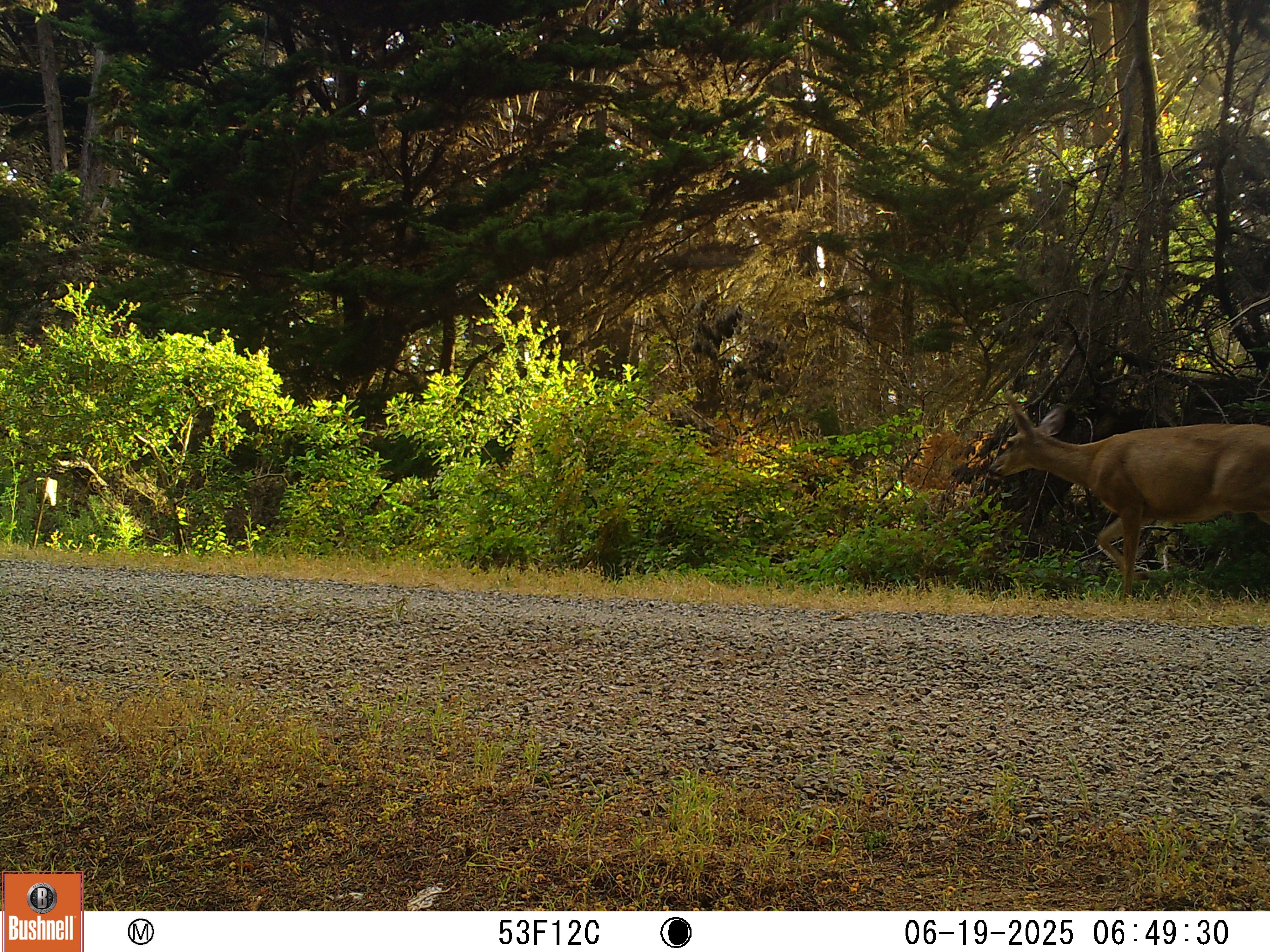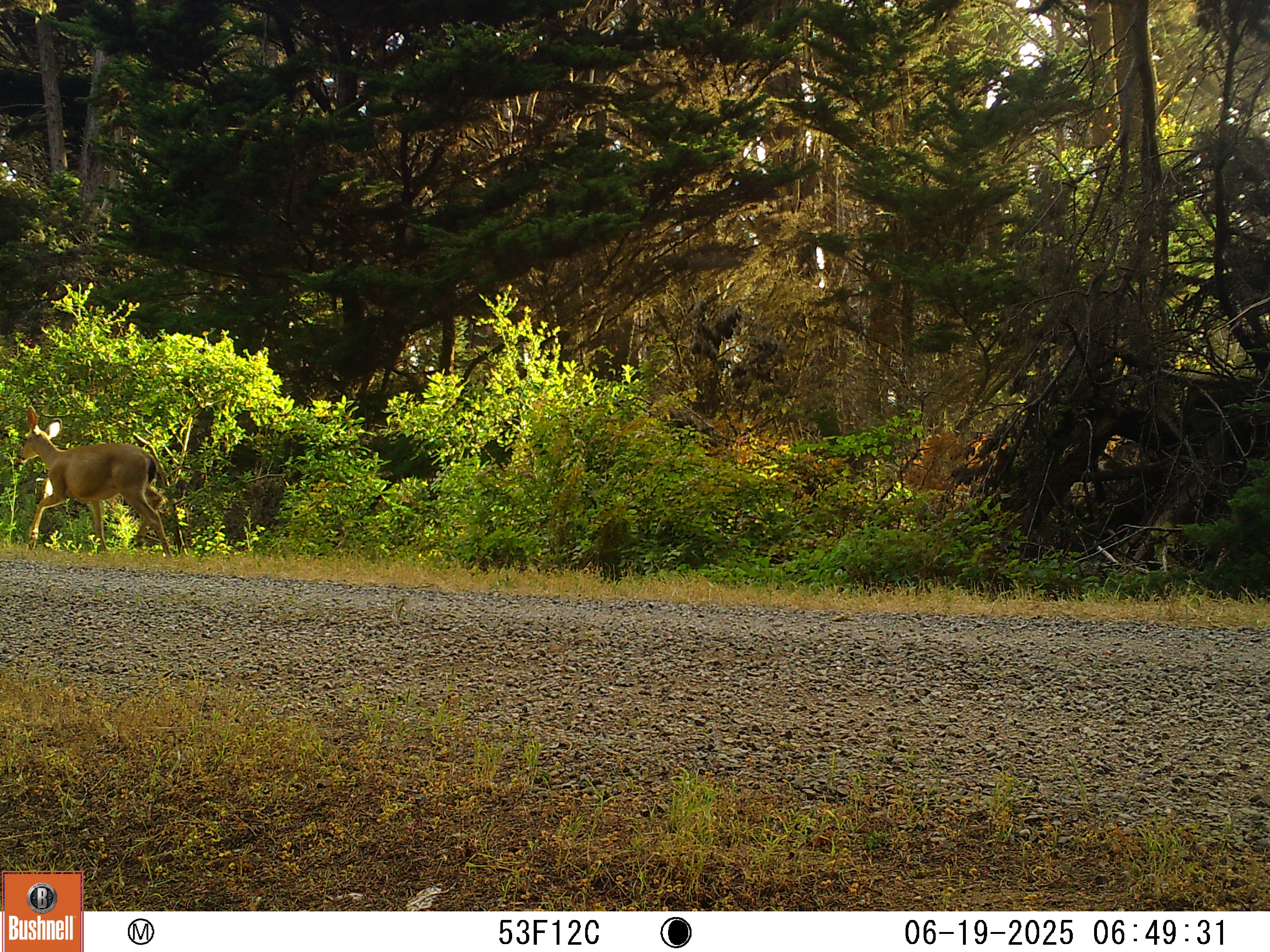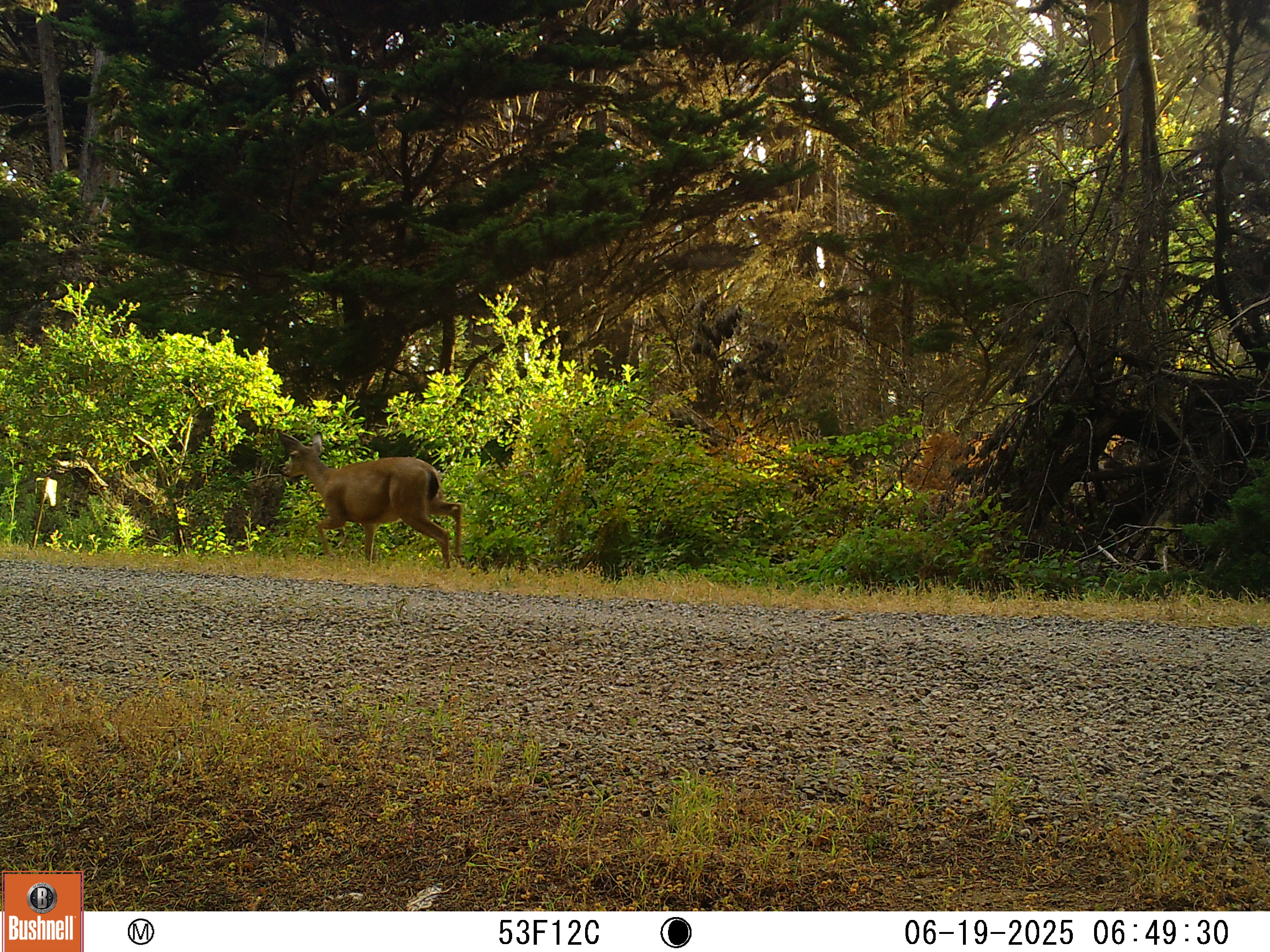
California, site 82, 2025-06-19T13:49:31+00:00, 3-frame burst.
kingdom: Animalia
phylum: Chordata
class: Mammalia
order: Artiodactyla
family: Cervidae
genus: Odocoileus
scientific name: Odocoileus hemionus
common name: mule deer